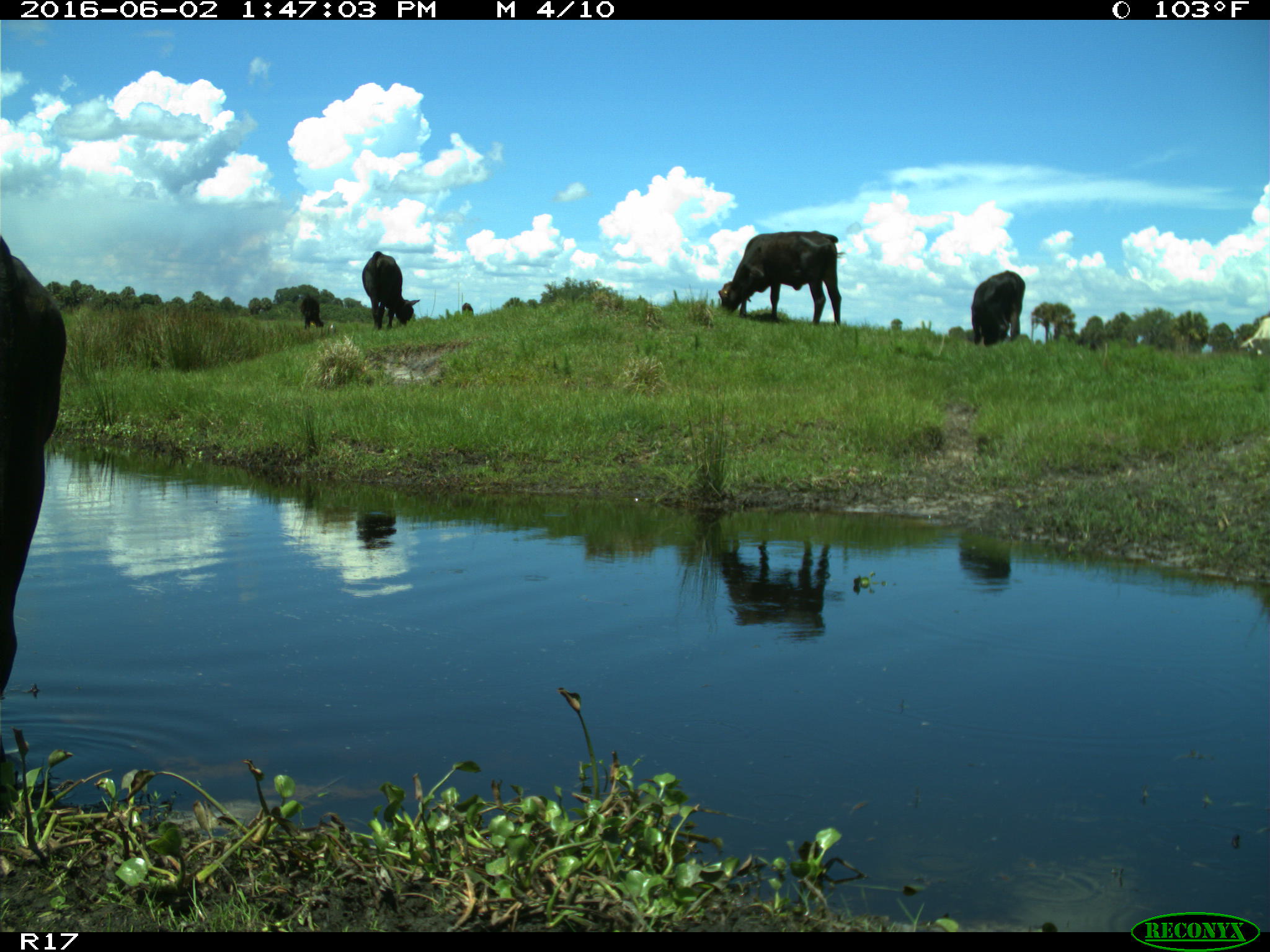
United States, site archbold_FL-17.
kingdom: Animalia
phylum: Chordata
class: Mammalia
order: Artiodactyla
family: Bovidae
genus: Bos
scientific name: Bos taurus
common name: domestic cow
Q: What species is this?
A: Bos taurus (domestic cow).